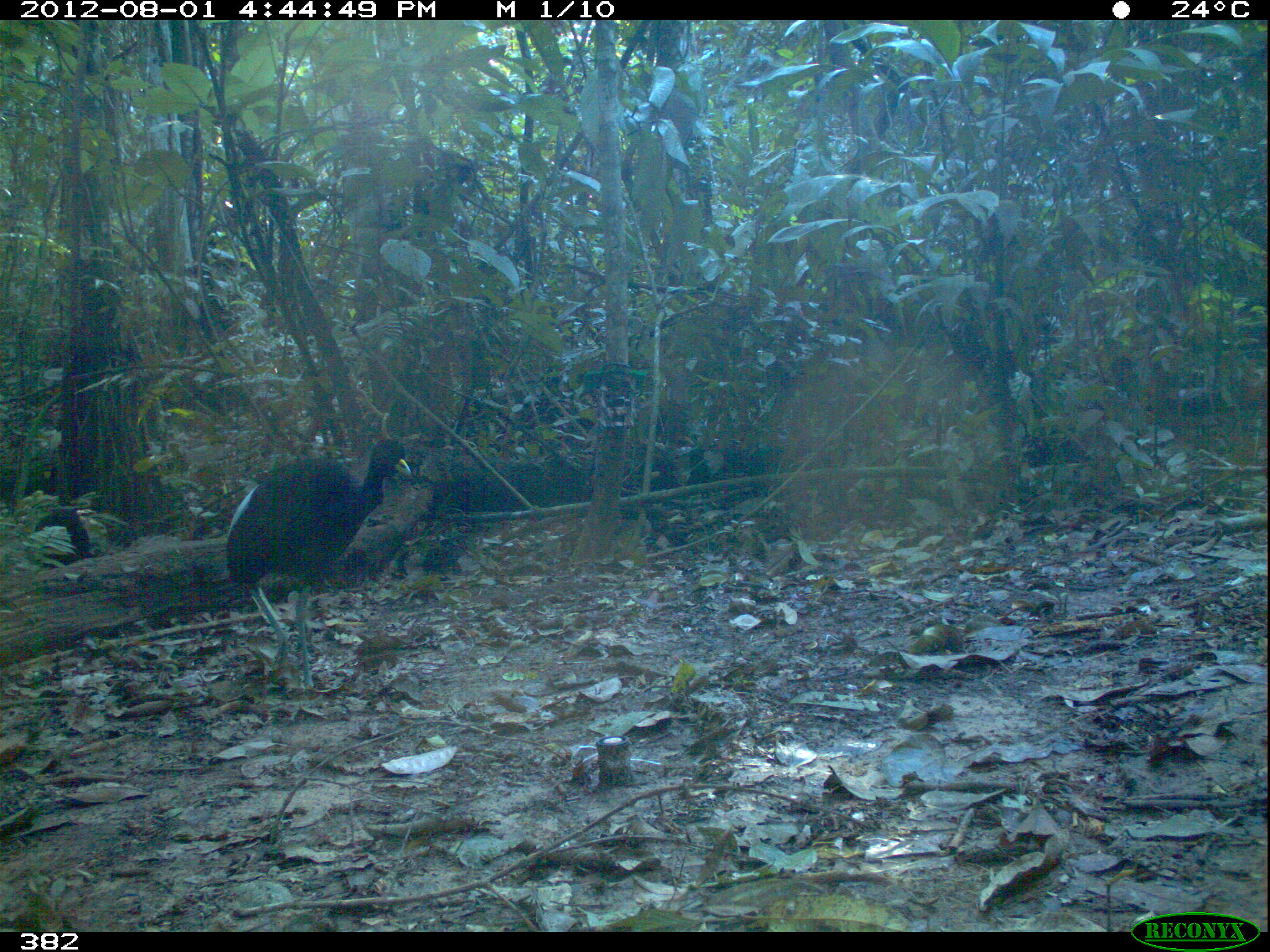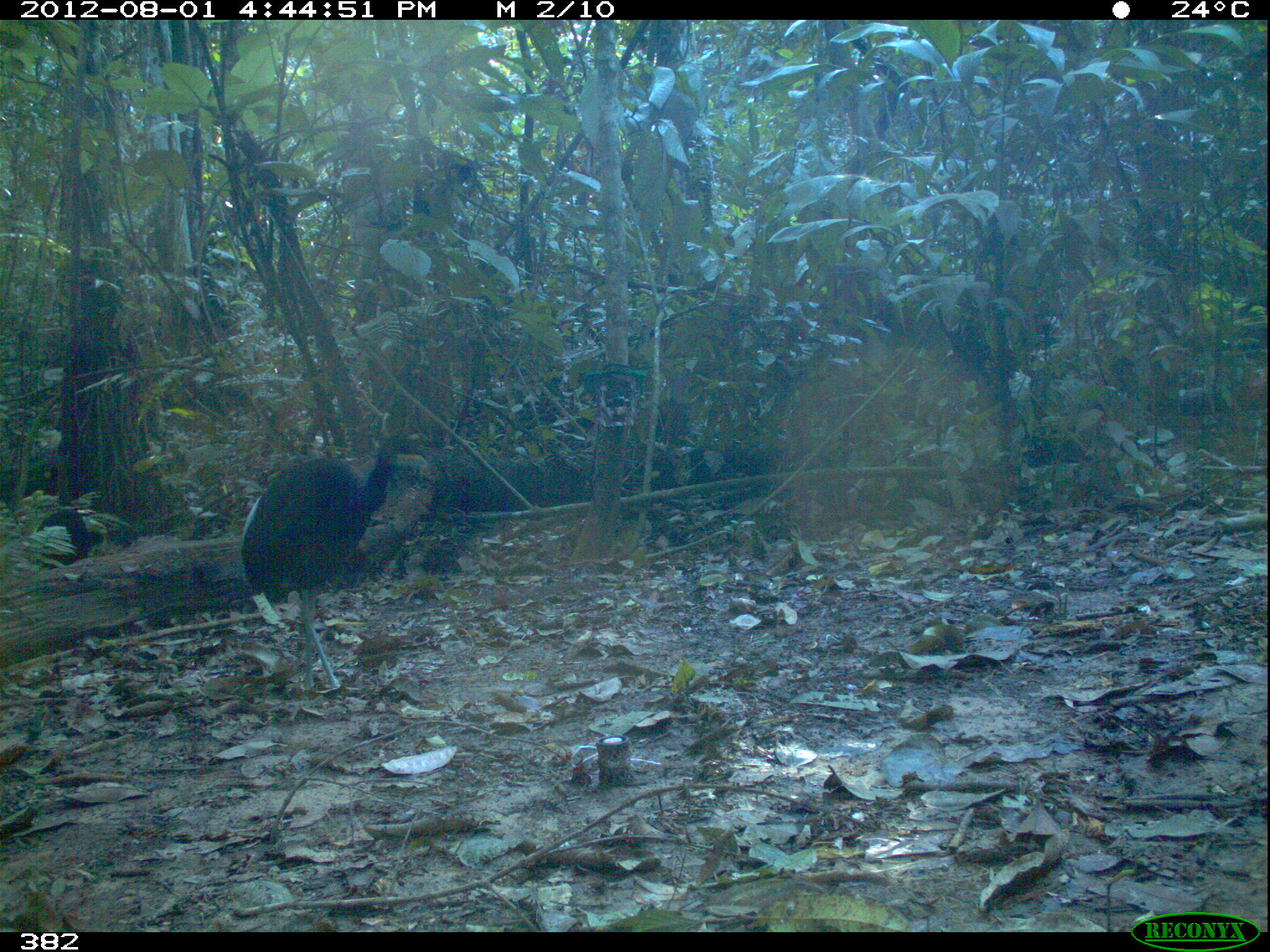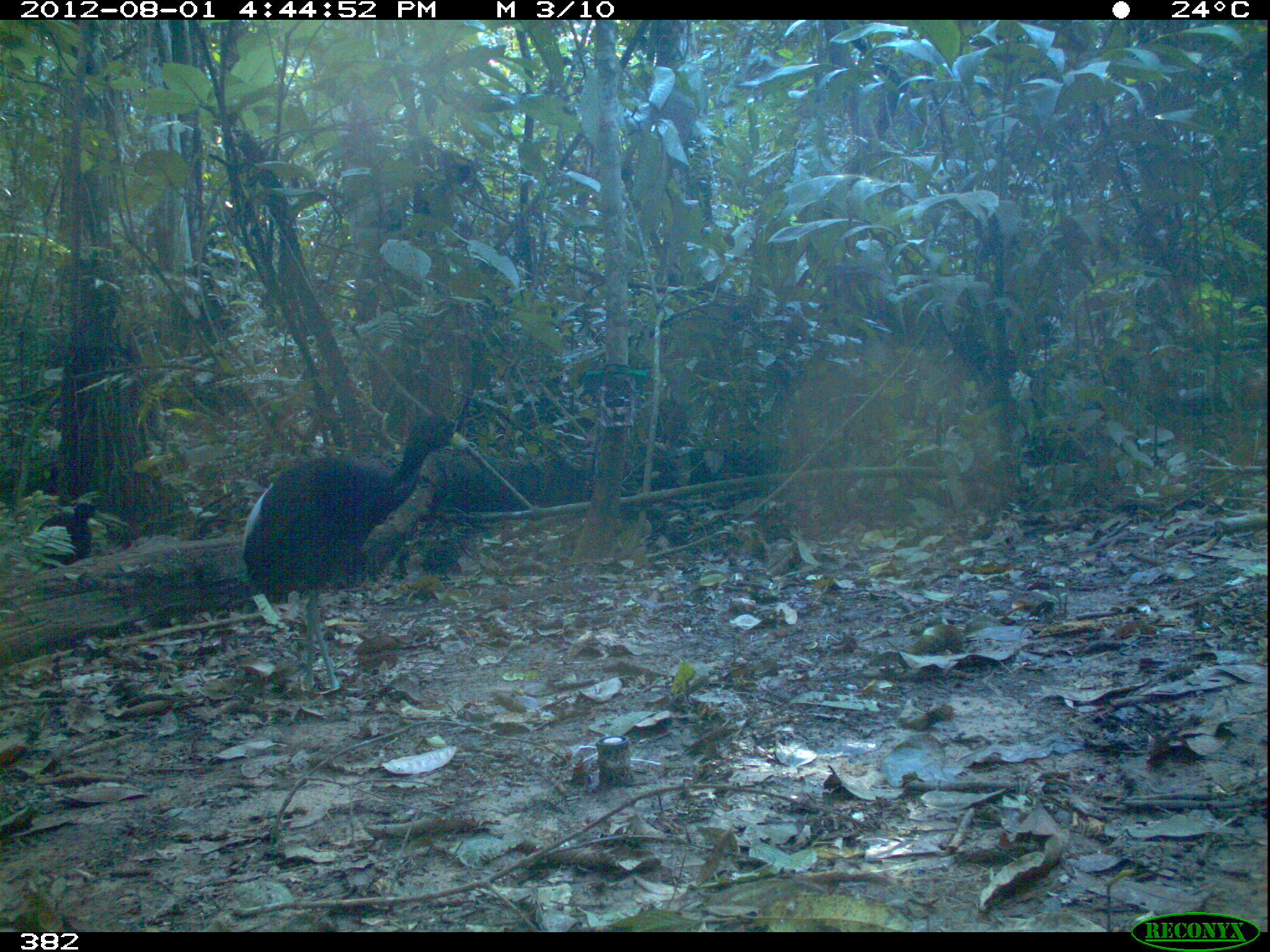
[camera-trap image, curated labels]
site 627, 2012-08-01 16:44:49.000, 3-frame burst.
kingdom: Animalia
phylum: Chordata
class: Aves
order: Gruiformes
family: Psophiidae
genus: Psophia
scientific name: Psophia leucoptera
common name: pale-winged trumpeter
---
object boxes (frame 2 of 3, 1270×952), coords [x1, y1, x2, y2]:
psophia leucoptera: [238, 435, 428, 690]; [34, 509, 104, 568]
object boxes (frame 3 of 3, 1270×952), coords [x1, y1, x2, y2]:
psophia leucoptera: [239, 414, 469, 690]; [22, 502, 103, 569]